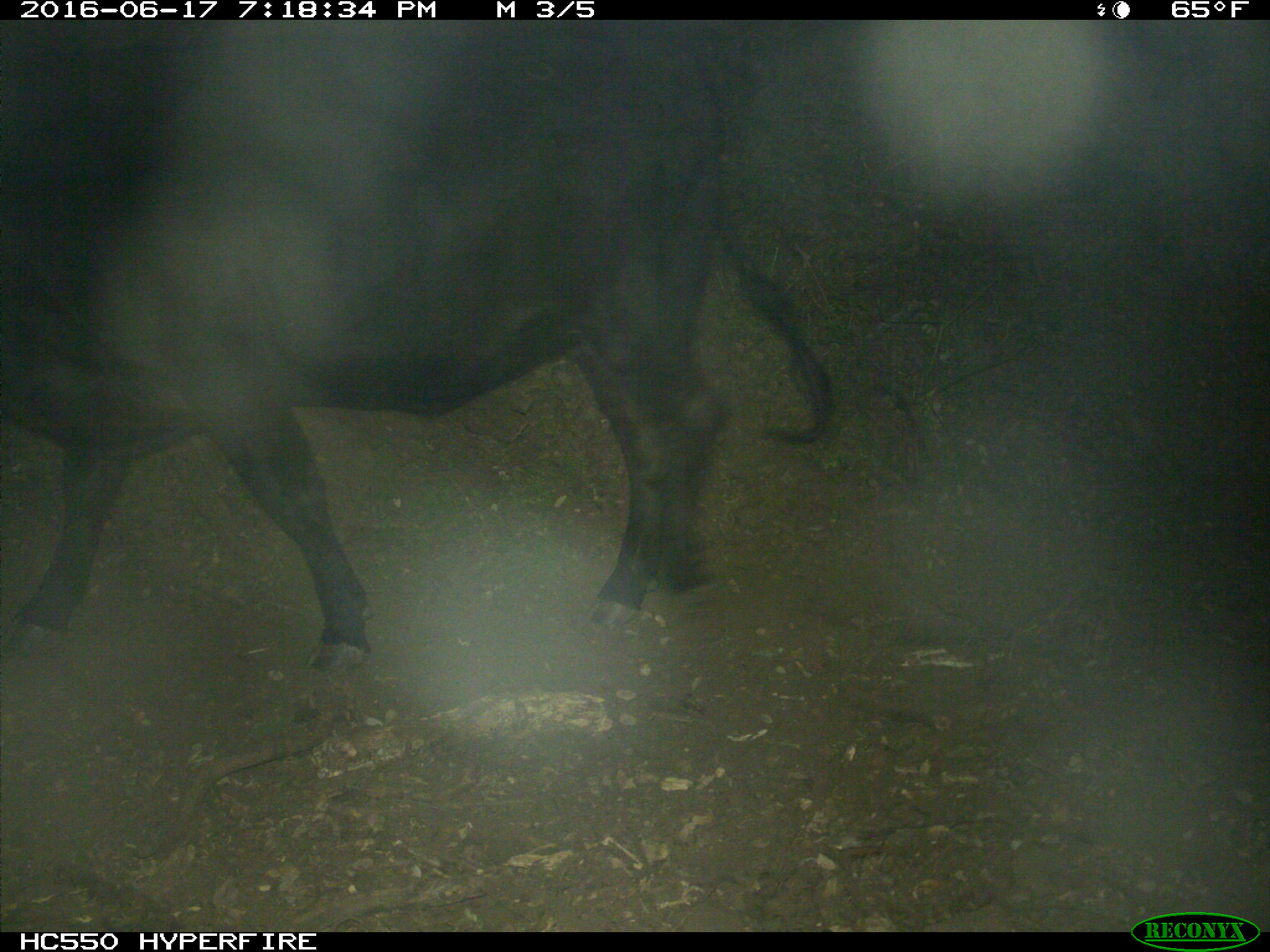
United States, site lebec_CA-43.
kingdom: Animalia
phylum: Chordata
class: Mammalia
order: Artiodactyla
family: Bovidae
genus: Bos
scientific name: Bos taurus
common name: domestic cow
Bos taurus (domestic cow).